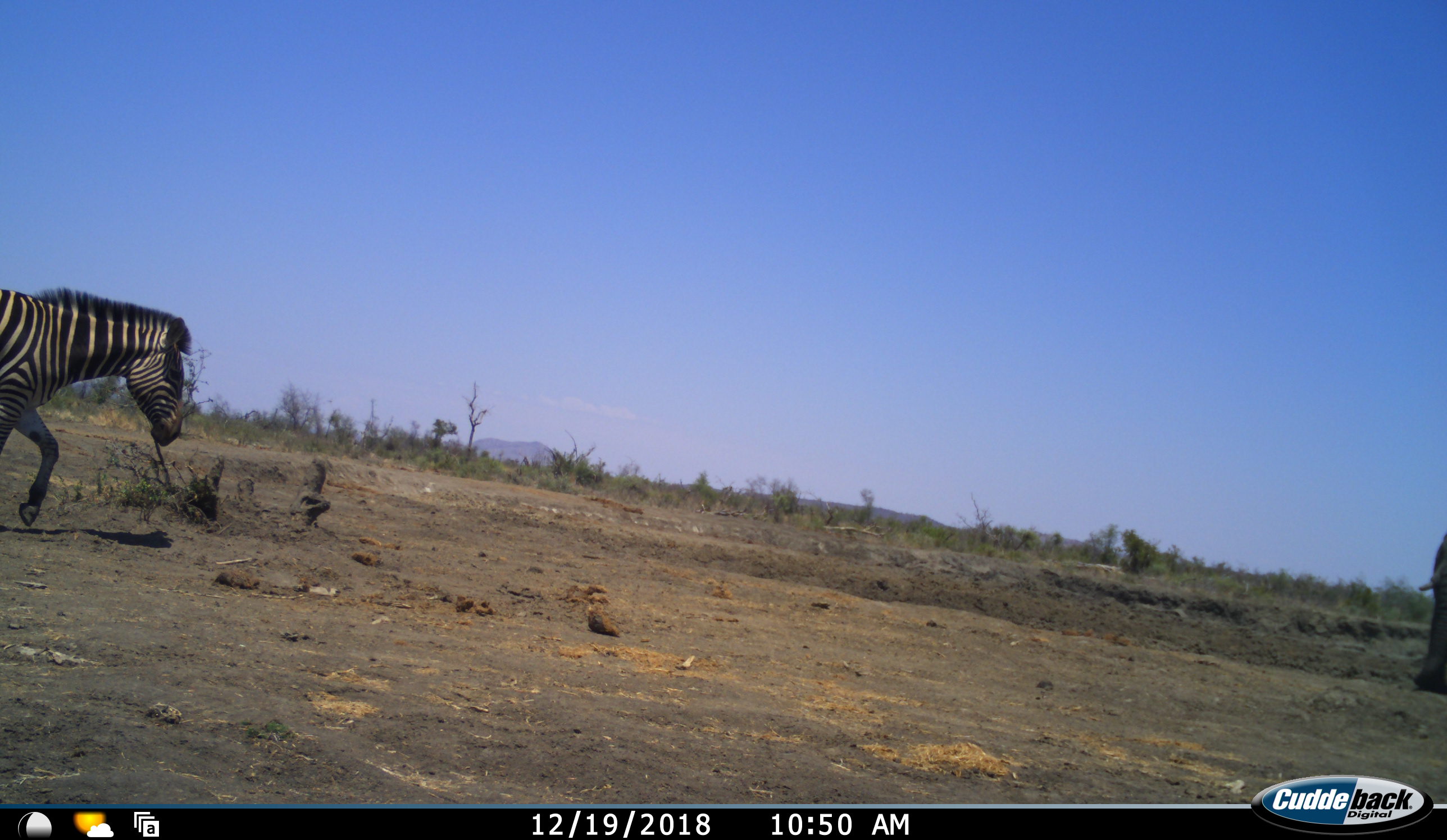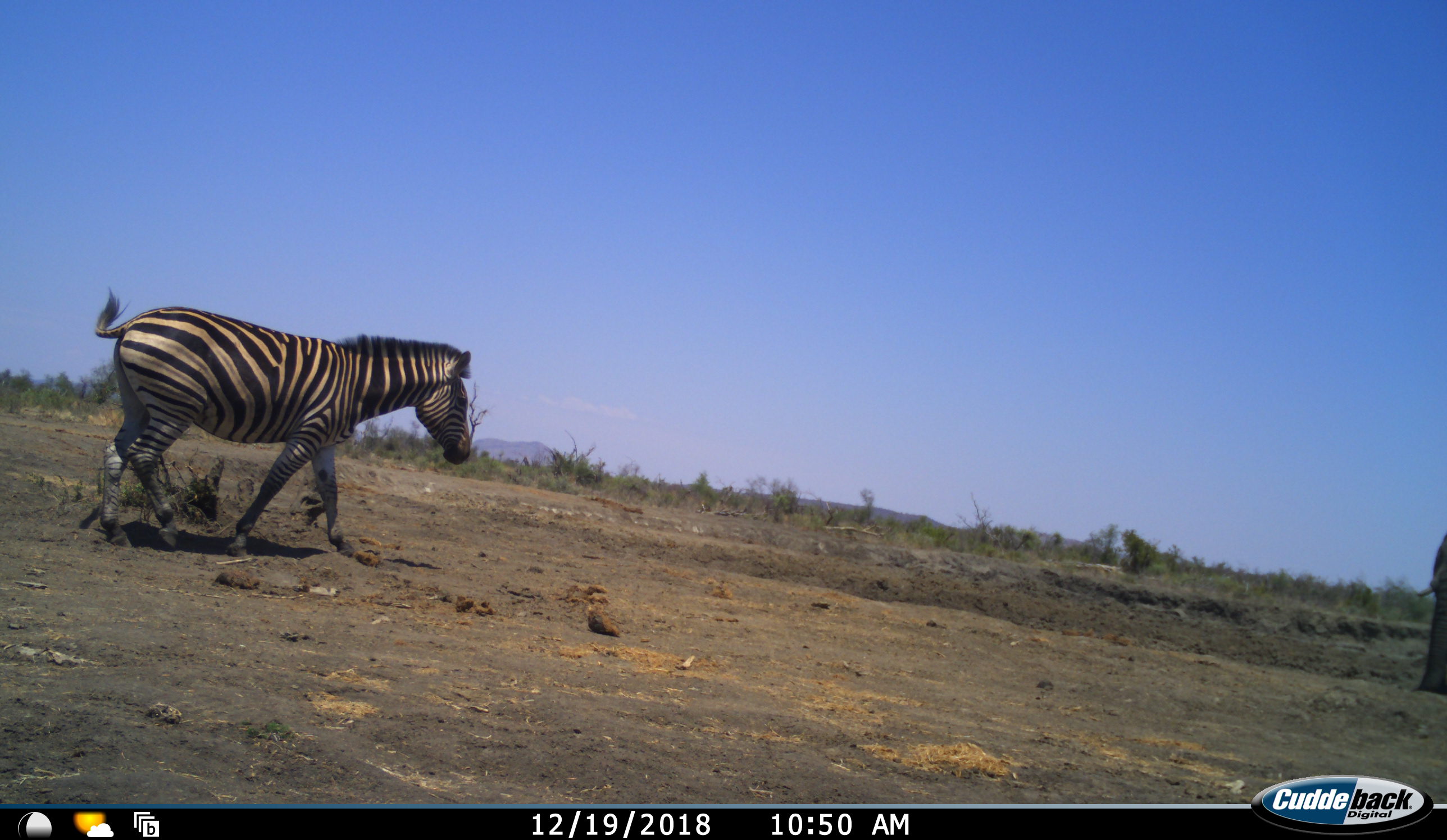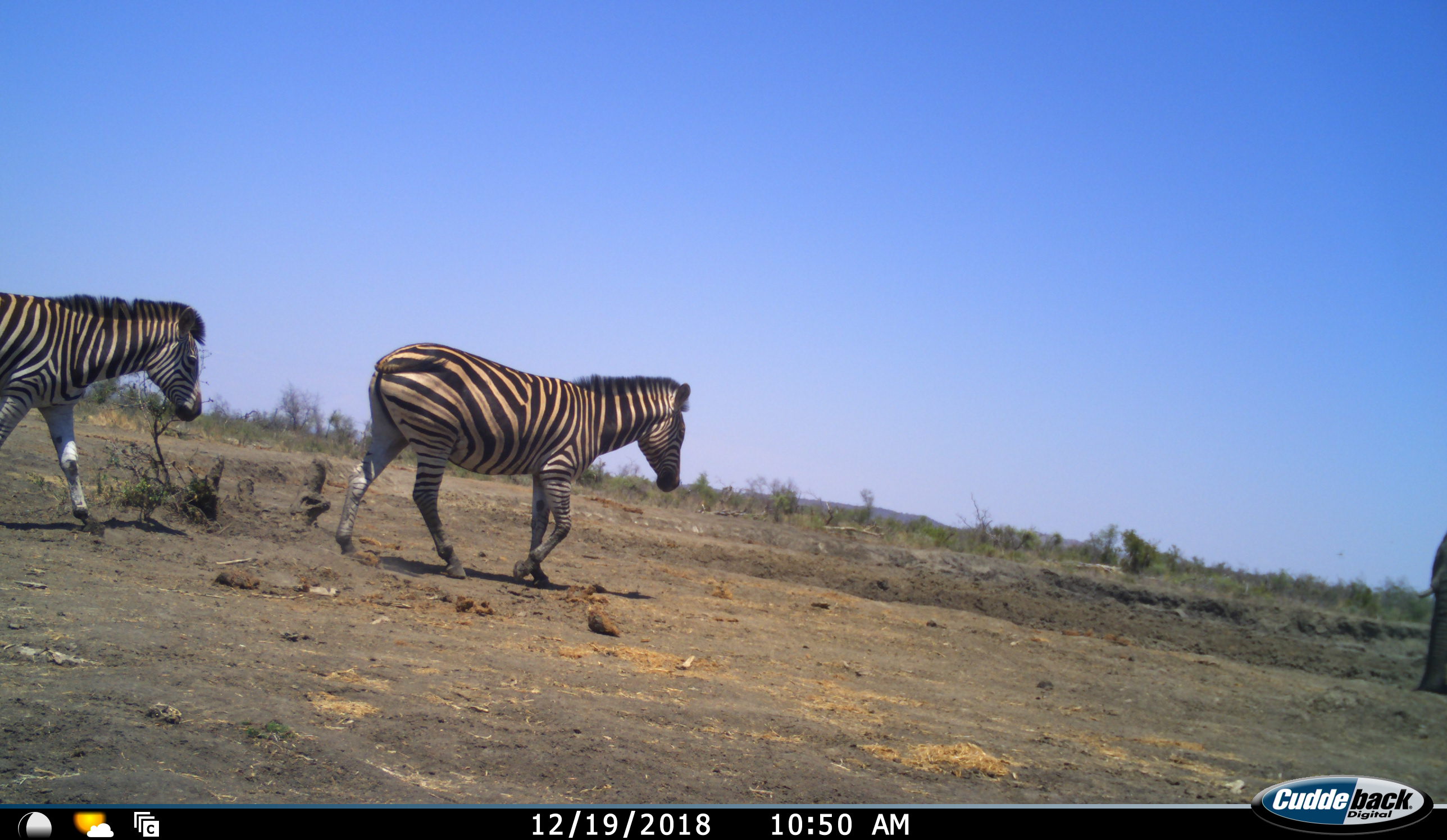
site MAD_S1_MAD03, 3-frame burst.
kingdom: Animalia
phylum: Chordata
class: Mammalia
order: Proboscidea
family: Elephantidae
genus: Loxodonta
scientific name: Loxodonta africana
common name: african bush elephant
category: elephant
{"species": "elephant (african bush elephant) (Loxodonta africana)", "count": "1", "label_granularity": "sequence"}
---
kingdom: Animalia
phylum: Chordata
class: Mammalia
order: Perissodactyla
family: Equidae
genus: Equus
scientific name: Equus quagga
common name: plains zebra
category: zebraplains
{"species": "zebraplains (plains zebra) (Equus quagga)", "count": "2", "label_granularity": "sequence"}